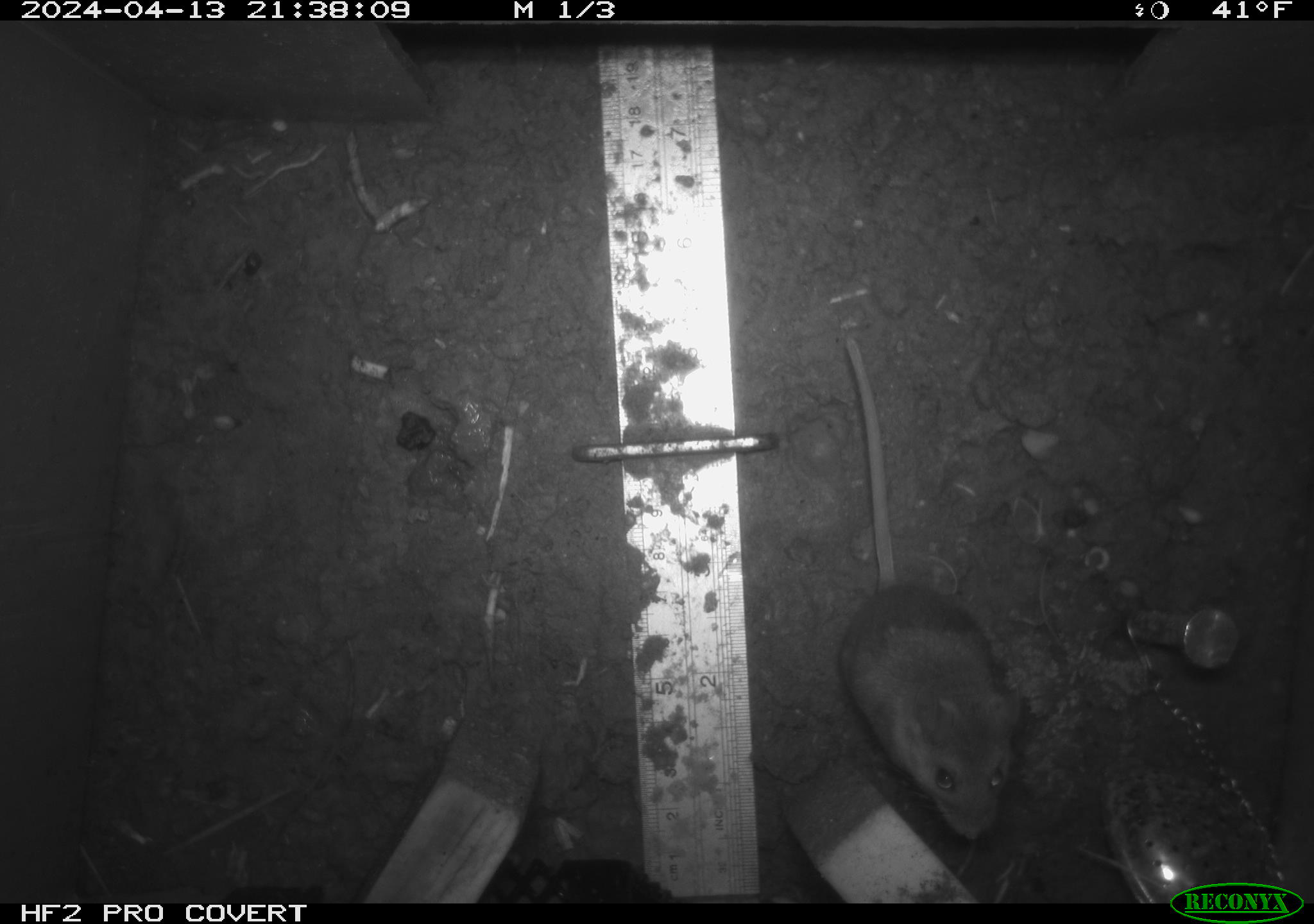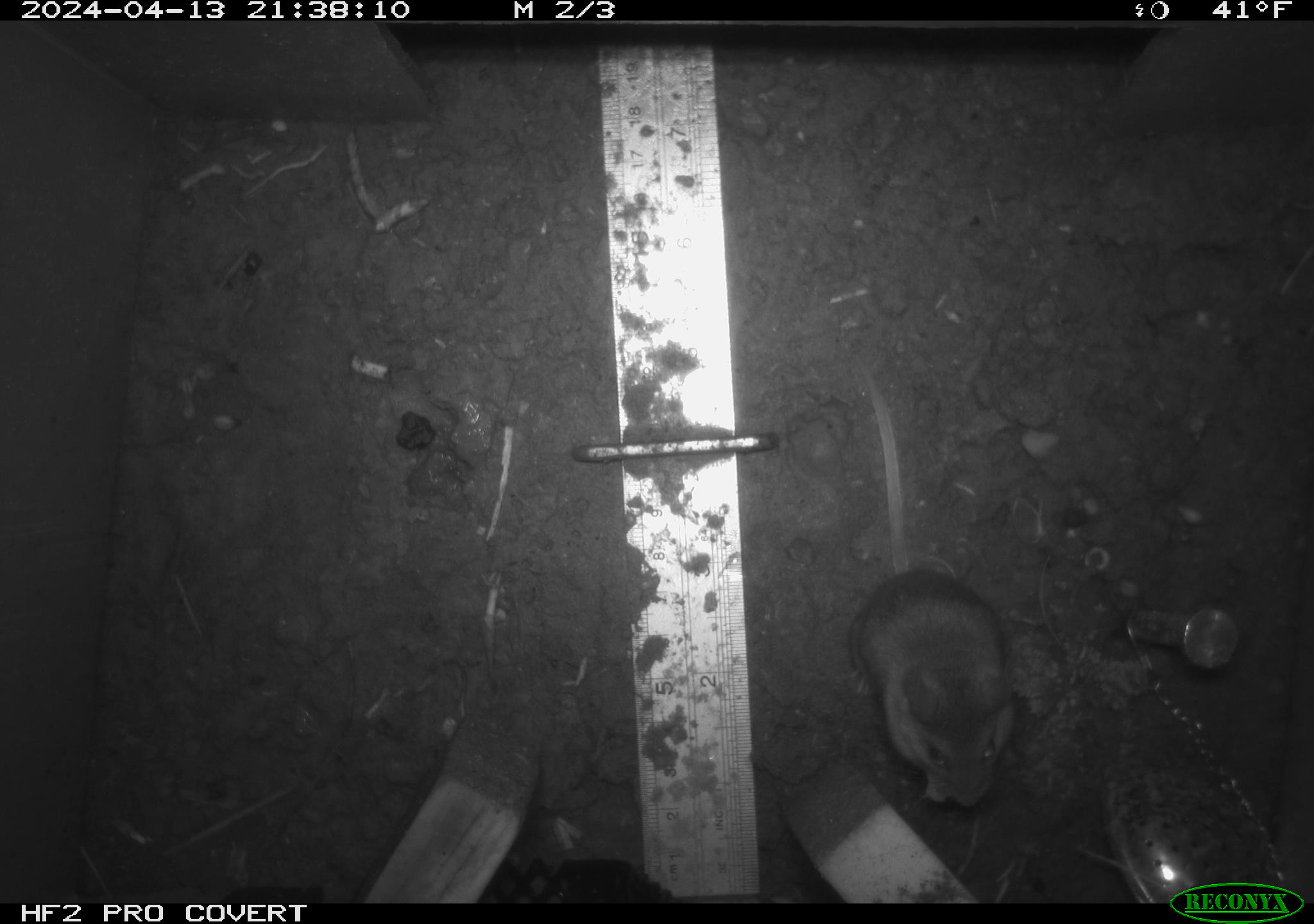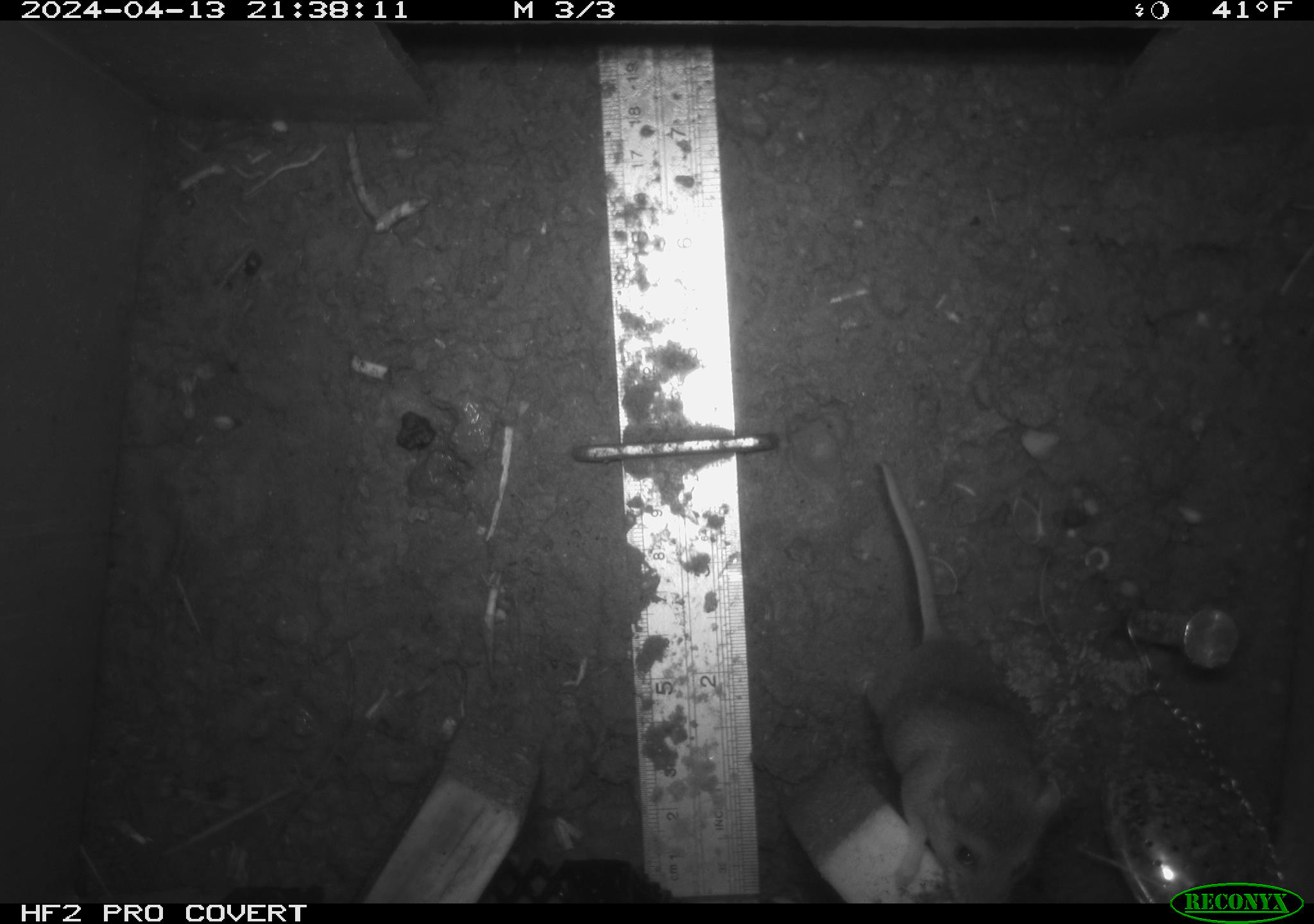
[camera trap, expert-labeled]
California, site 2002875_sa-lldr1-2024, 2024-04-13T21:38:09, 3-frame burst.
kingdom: Animalia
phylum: Chordata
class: Mammalia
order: Rodentia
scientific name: Rodentia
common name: rodent